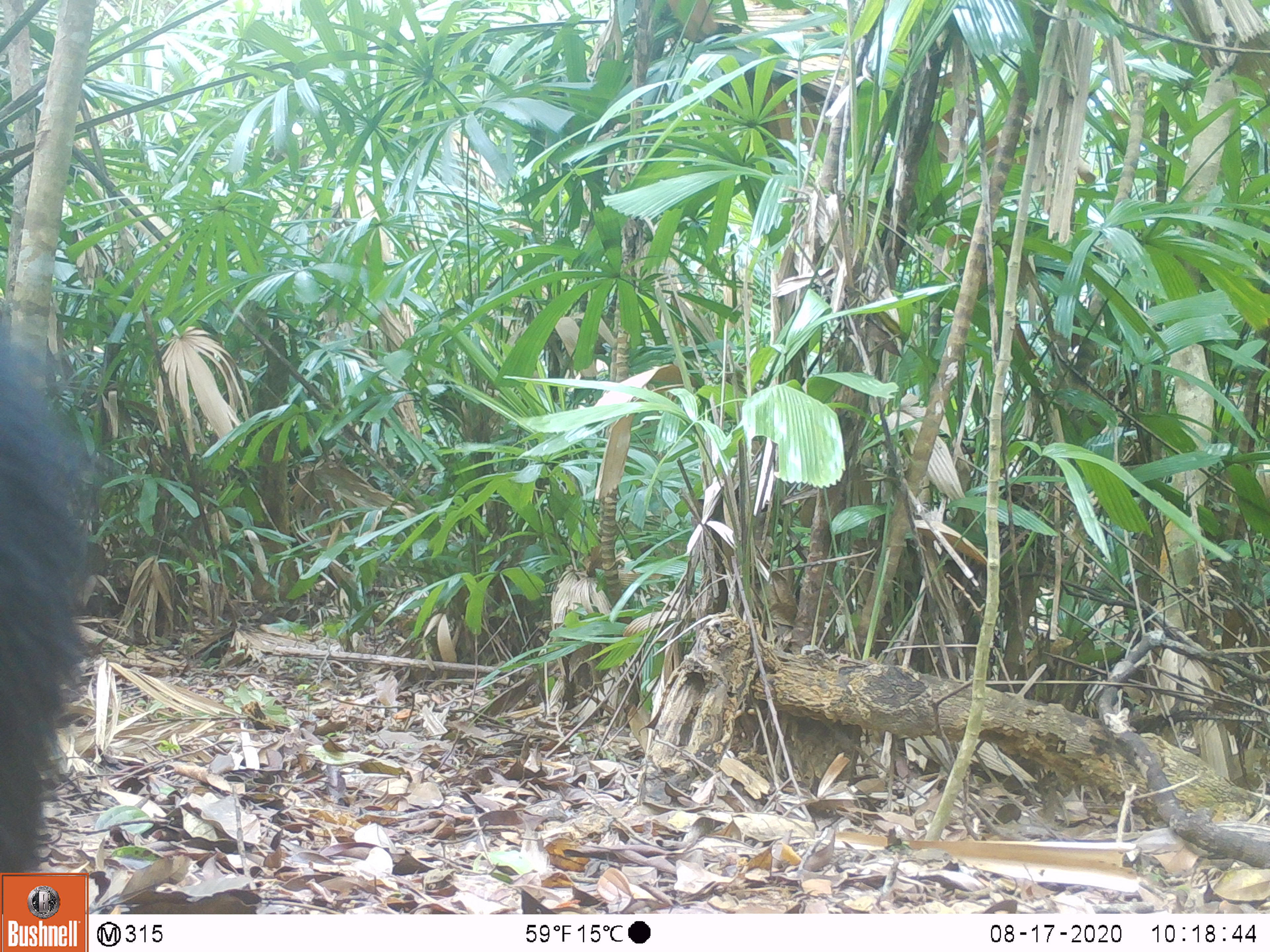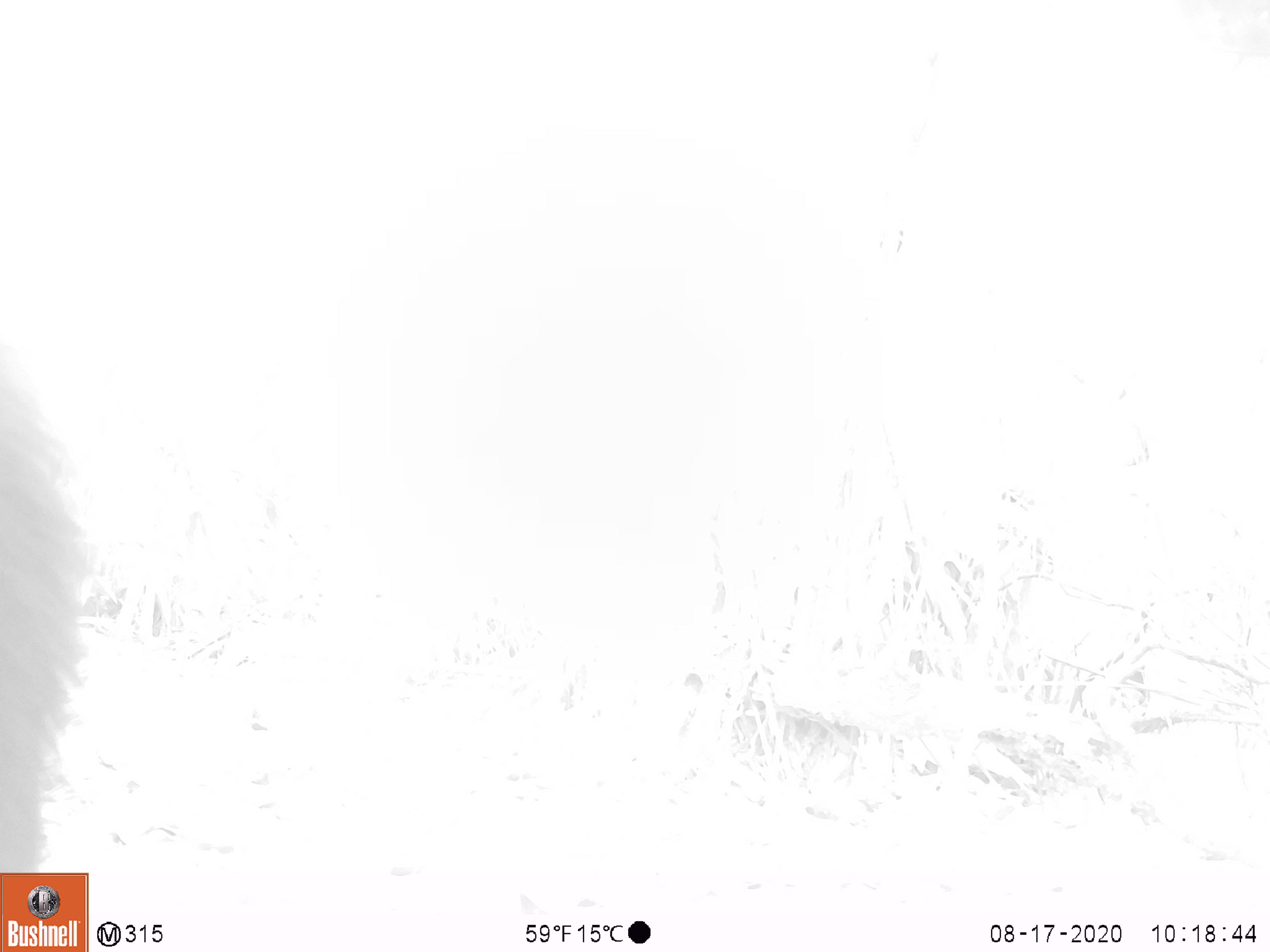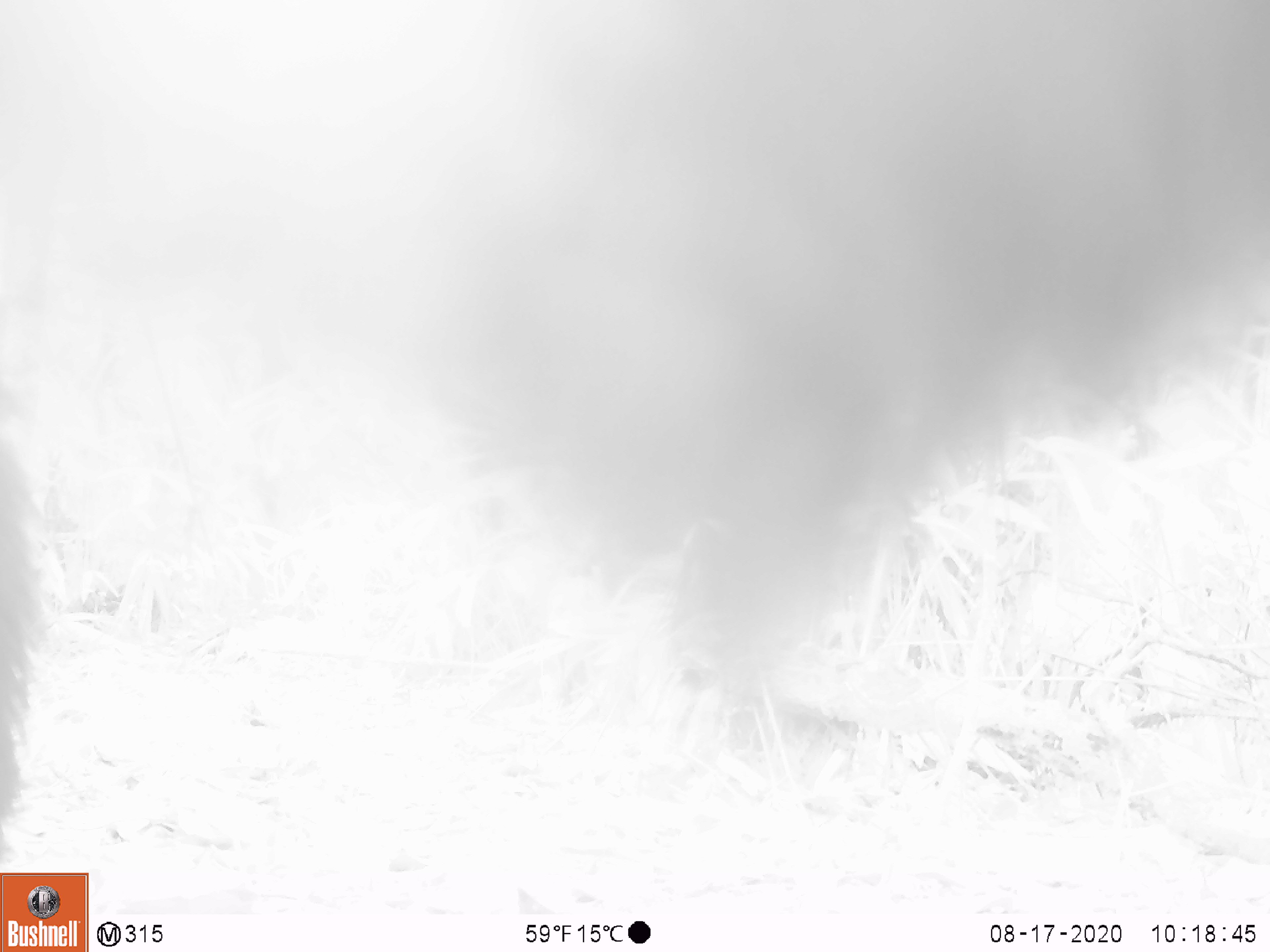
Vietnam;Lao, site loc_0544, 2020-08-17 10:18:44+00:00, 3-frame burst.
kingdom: Animalia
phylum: Chordata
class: Mammalia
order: Carnivora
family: Ursidae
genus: Ursus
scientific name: Ursus thibetanus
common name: asian black bear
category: asiatic black bear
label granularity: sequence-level